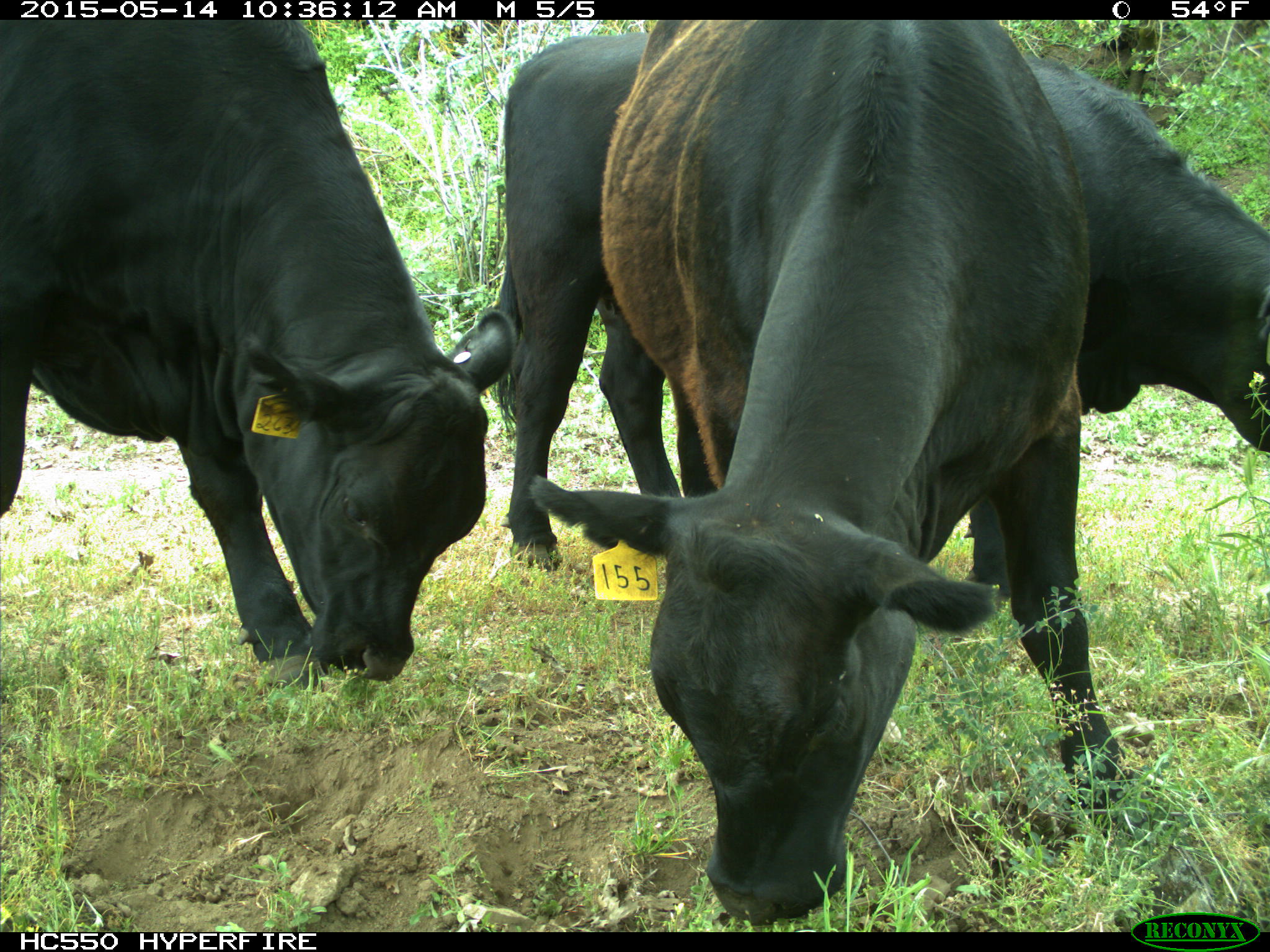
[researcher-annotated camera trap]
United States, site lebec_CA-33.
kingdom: Animalia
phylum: Chordata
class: Mammalia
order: Artiodactyla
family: Bovidae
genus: Bos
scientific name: Bos taurus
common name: domestic cow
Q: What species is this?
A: Bos taurus (domestic cow).